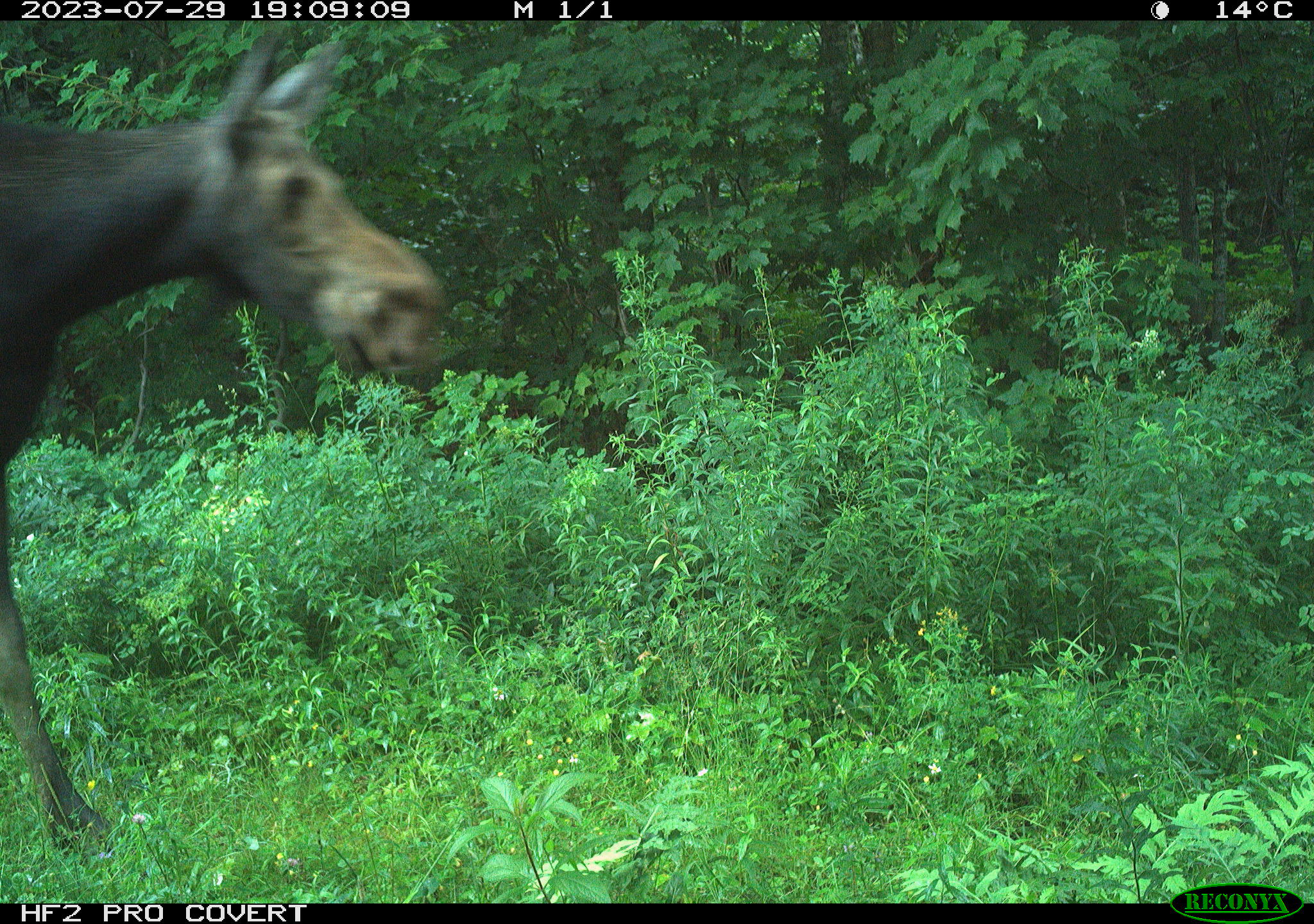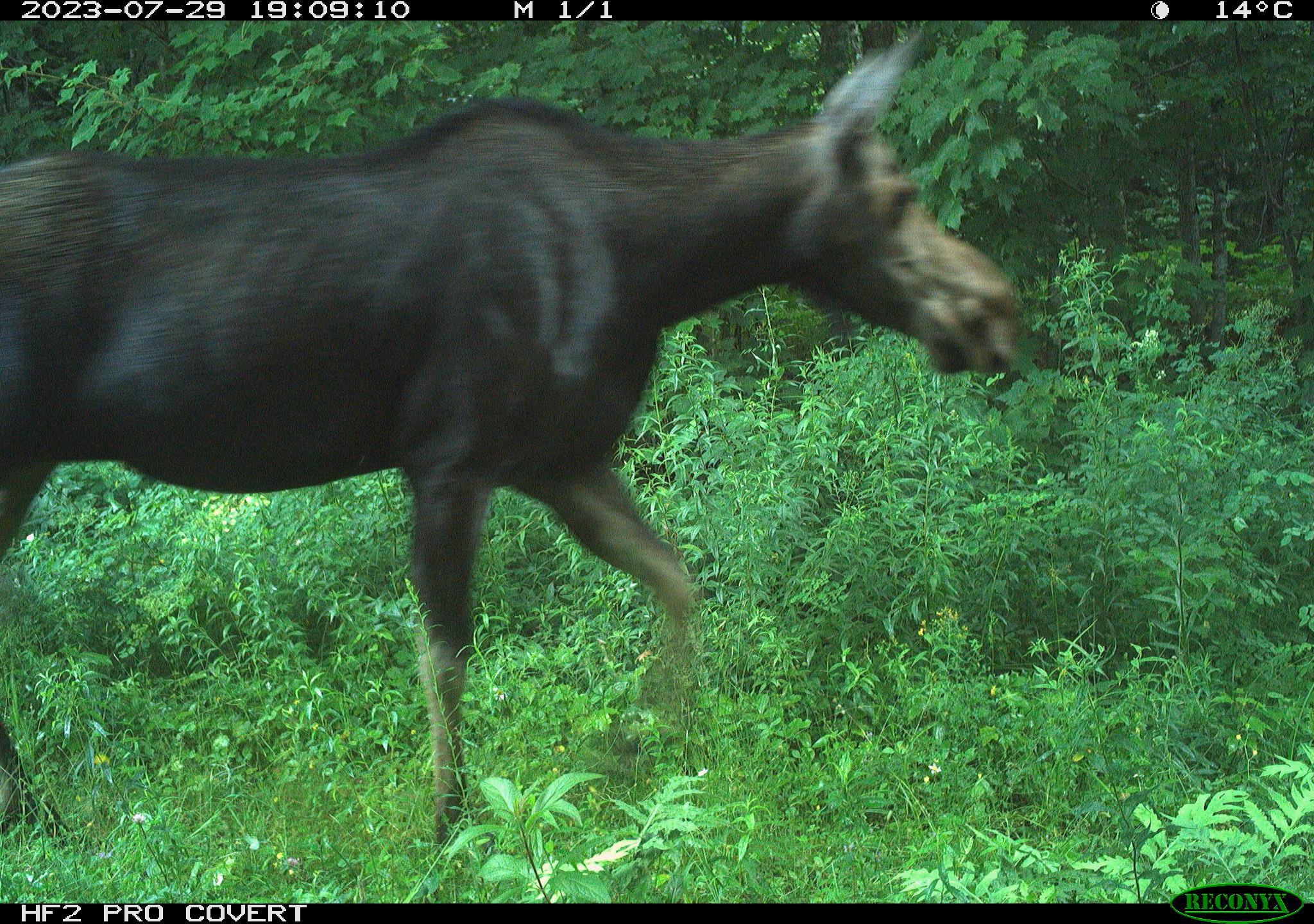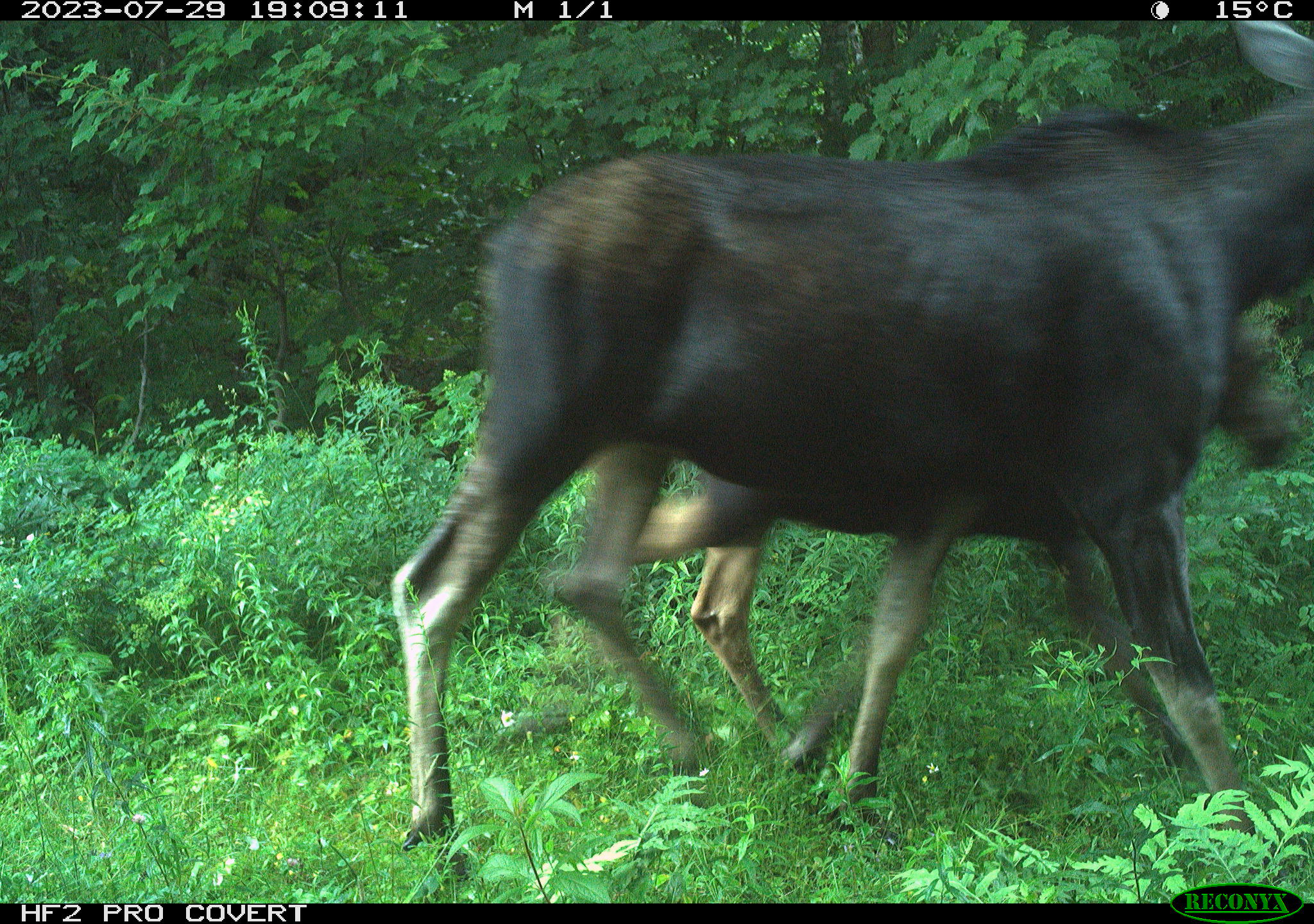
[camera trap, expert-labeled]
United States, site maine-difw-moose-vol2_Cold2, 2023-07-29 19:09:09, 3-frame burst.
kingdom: Animalia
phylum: Chordata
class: Mammalia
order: Artiodactyla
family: Cervidae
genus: Alces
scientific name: Alces alces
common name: moose